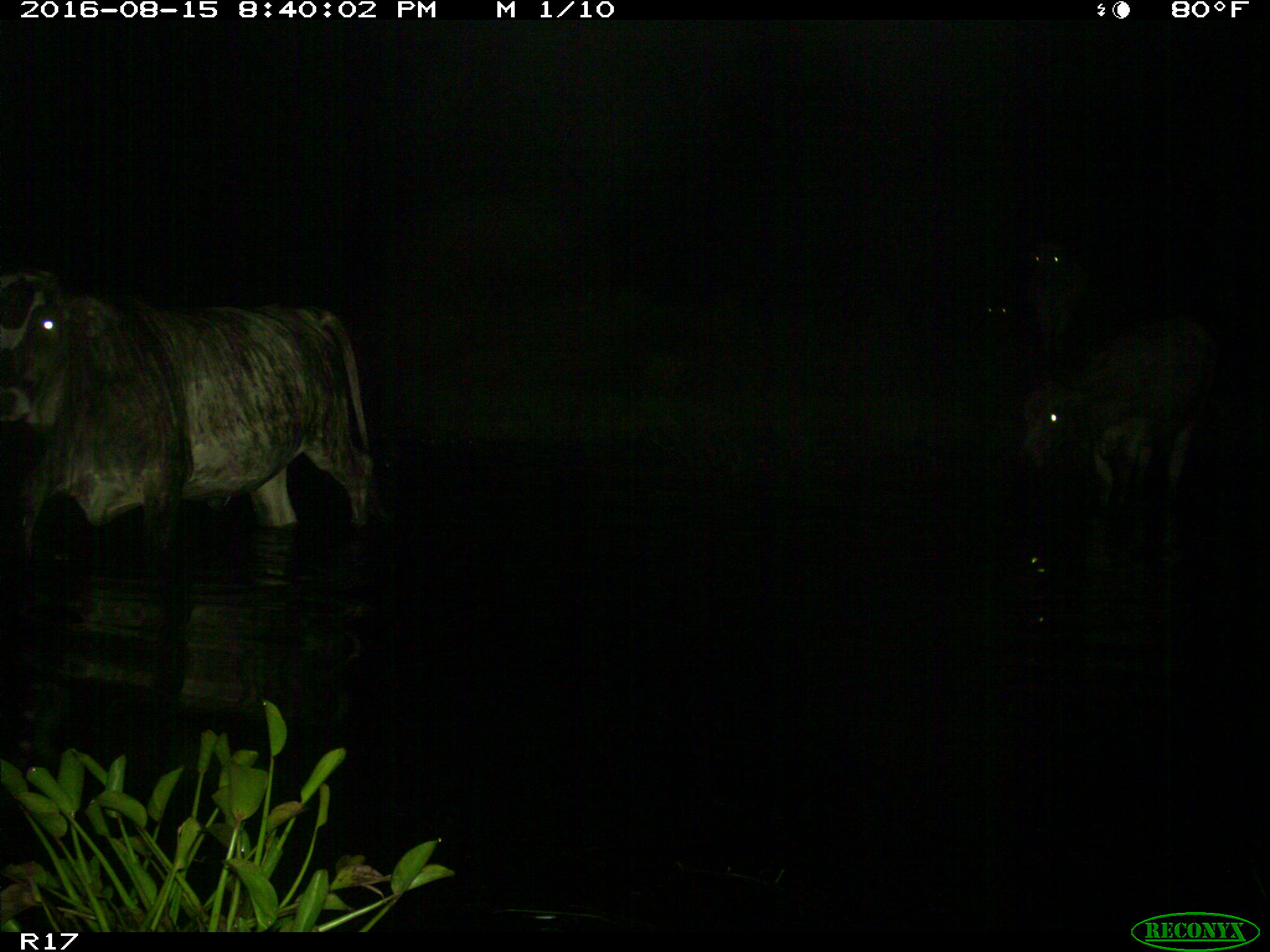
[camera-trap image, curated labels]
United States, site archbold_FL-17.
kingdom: Animalia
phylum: Chordata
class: Mammalia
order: Artiodactyla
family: Bovidae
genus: Bos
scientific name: Bos taurus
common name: domestic cow